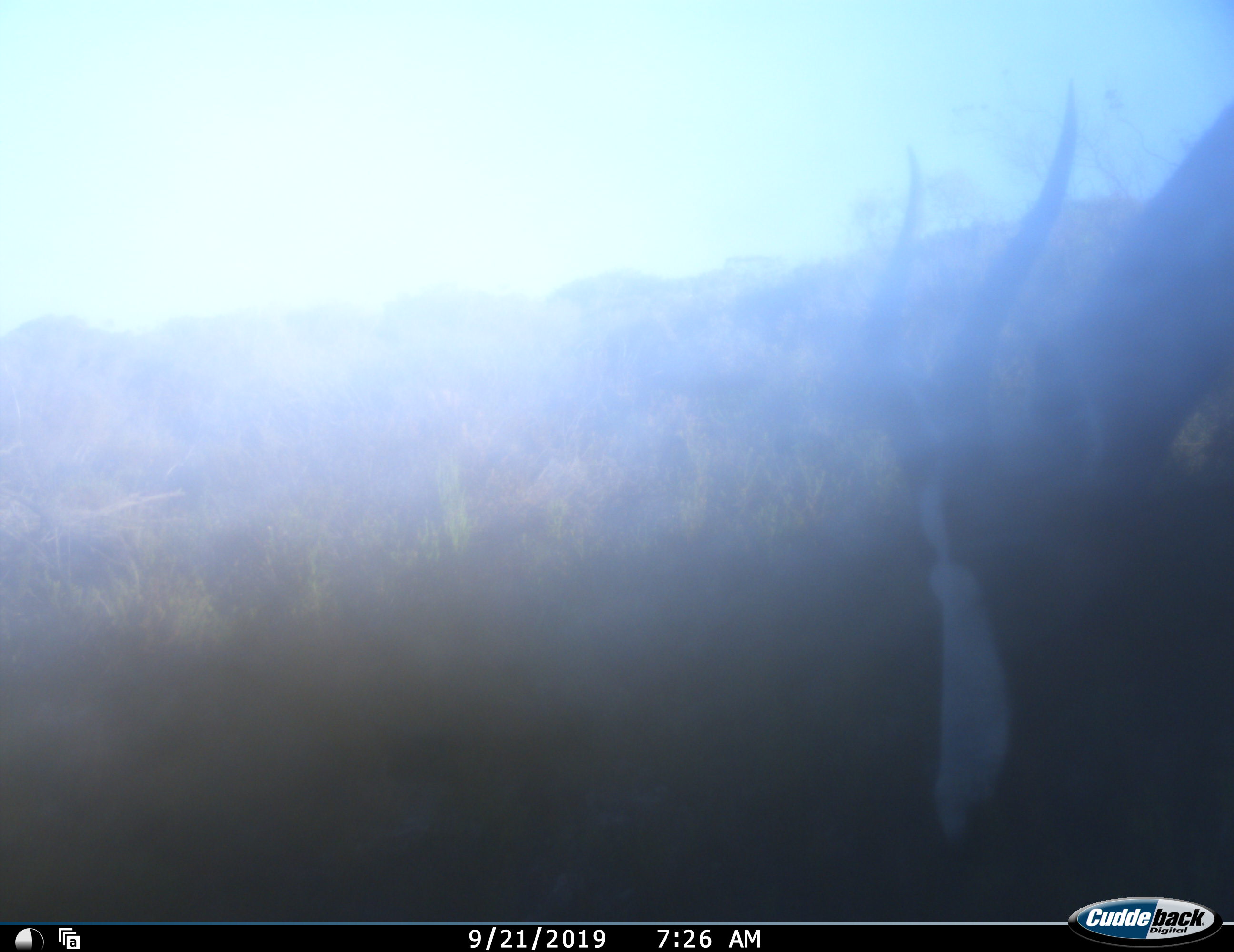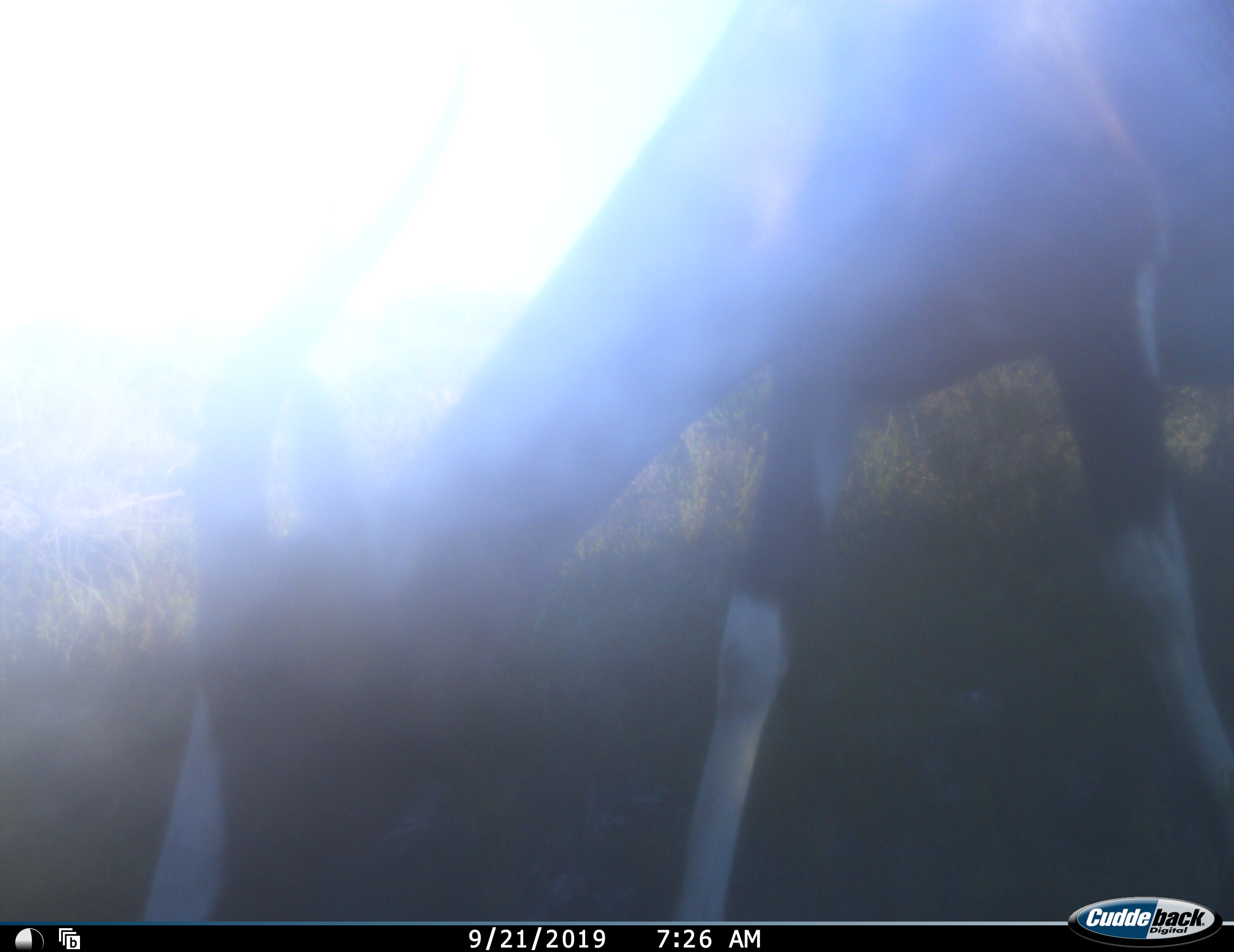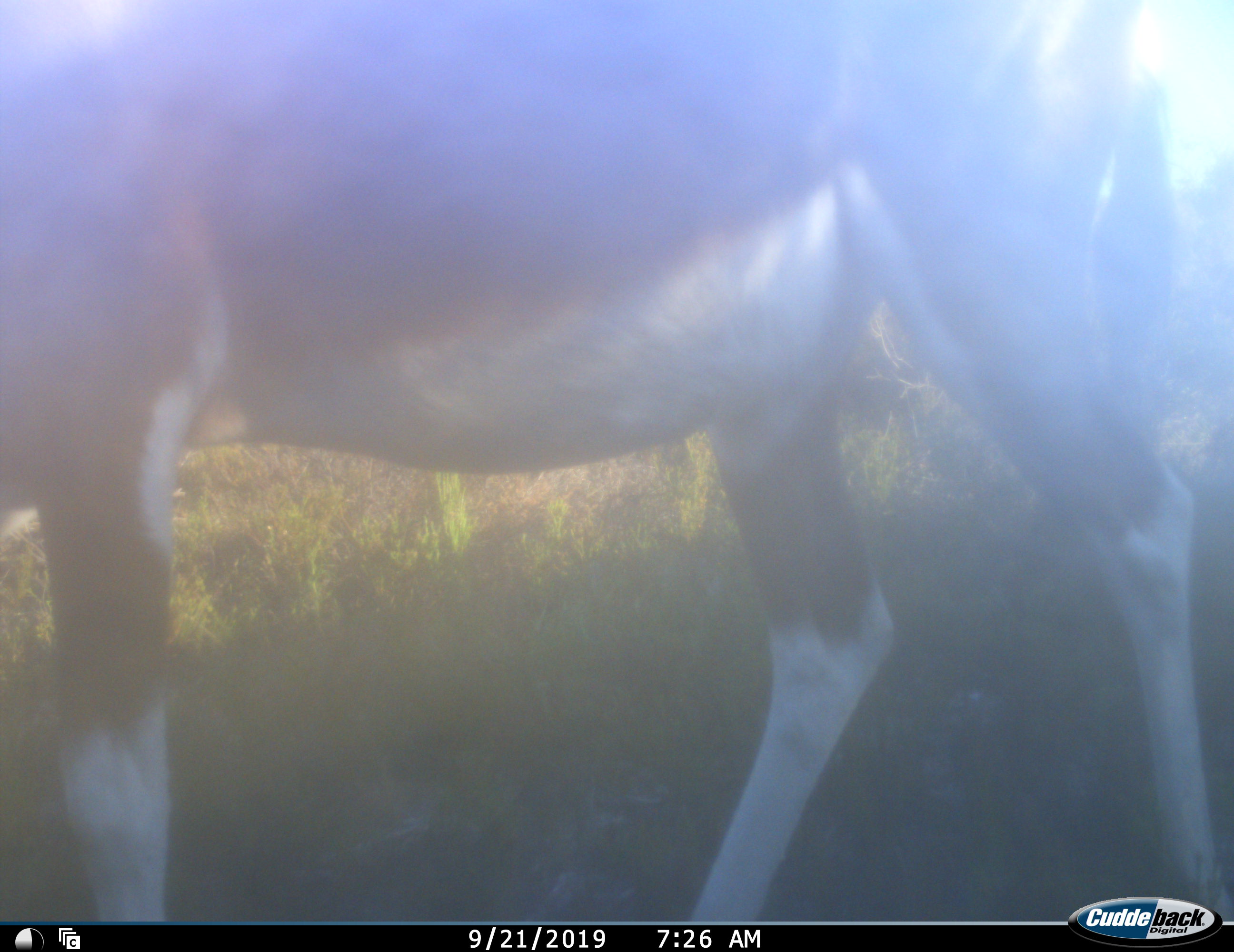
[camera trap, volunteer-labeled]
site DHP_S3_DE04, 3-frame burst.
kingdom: Animalia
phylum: Chordata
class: Mammalia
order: Artiodactyla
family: Bovidae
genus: Damaliscus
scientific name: Damaliscus pygargus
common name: bontebok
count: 1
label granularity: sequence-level